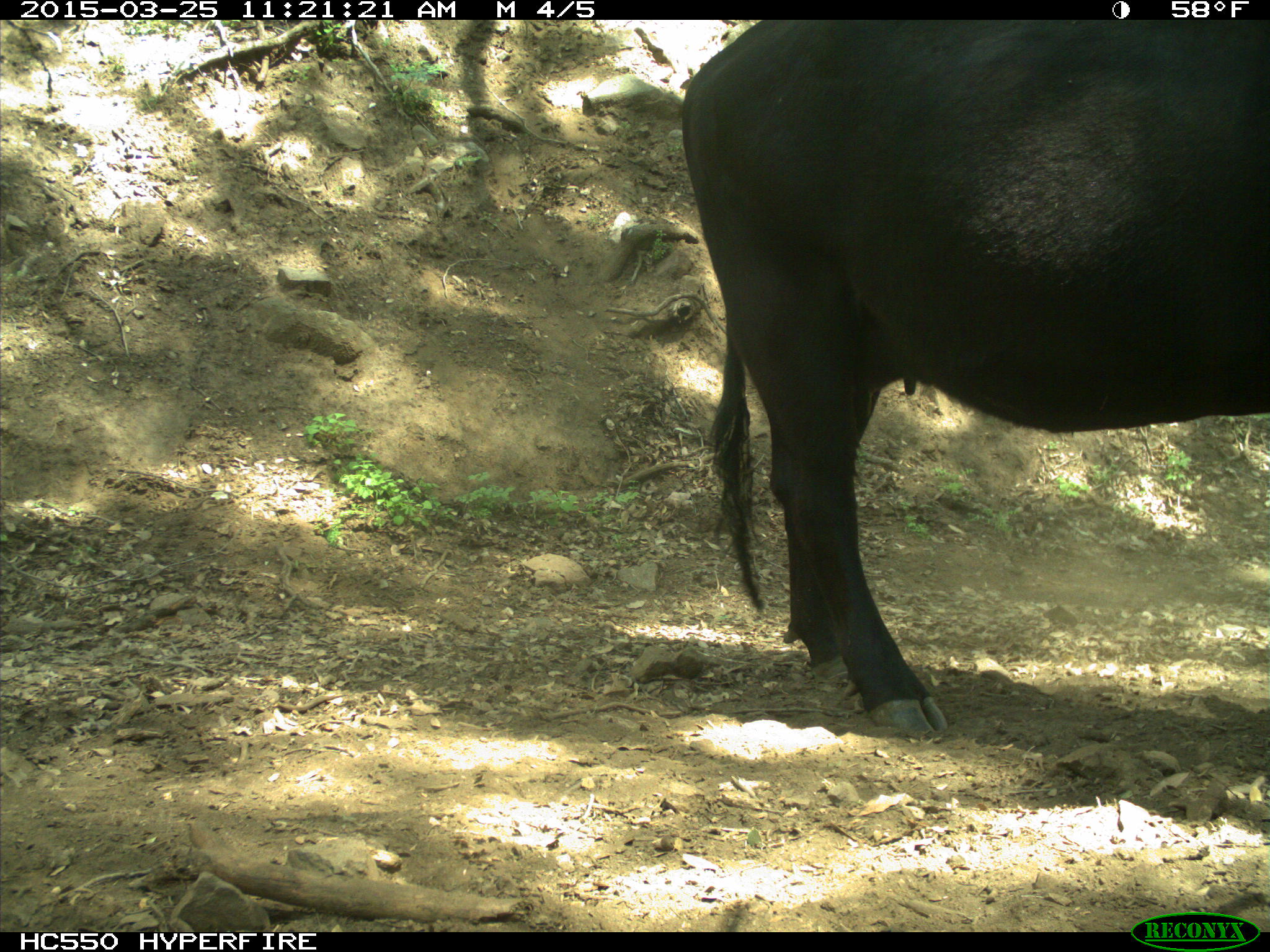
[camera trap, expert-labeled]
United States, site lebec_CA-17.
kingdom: Animalia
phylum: Chordata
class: Mammalia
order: Artiodactyla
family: Bovidae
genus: Bos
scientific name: Bos taurus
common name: domestic cow